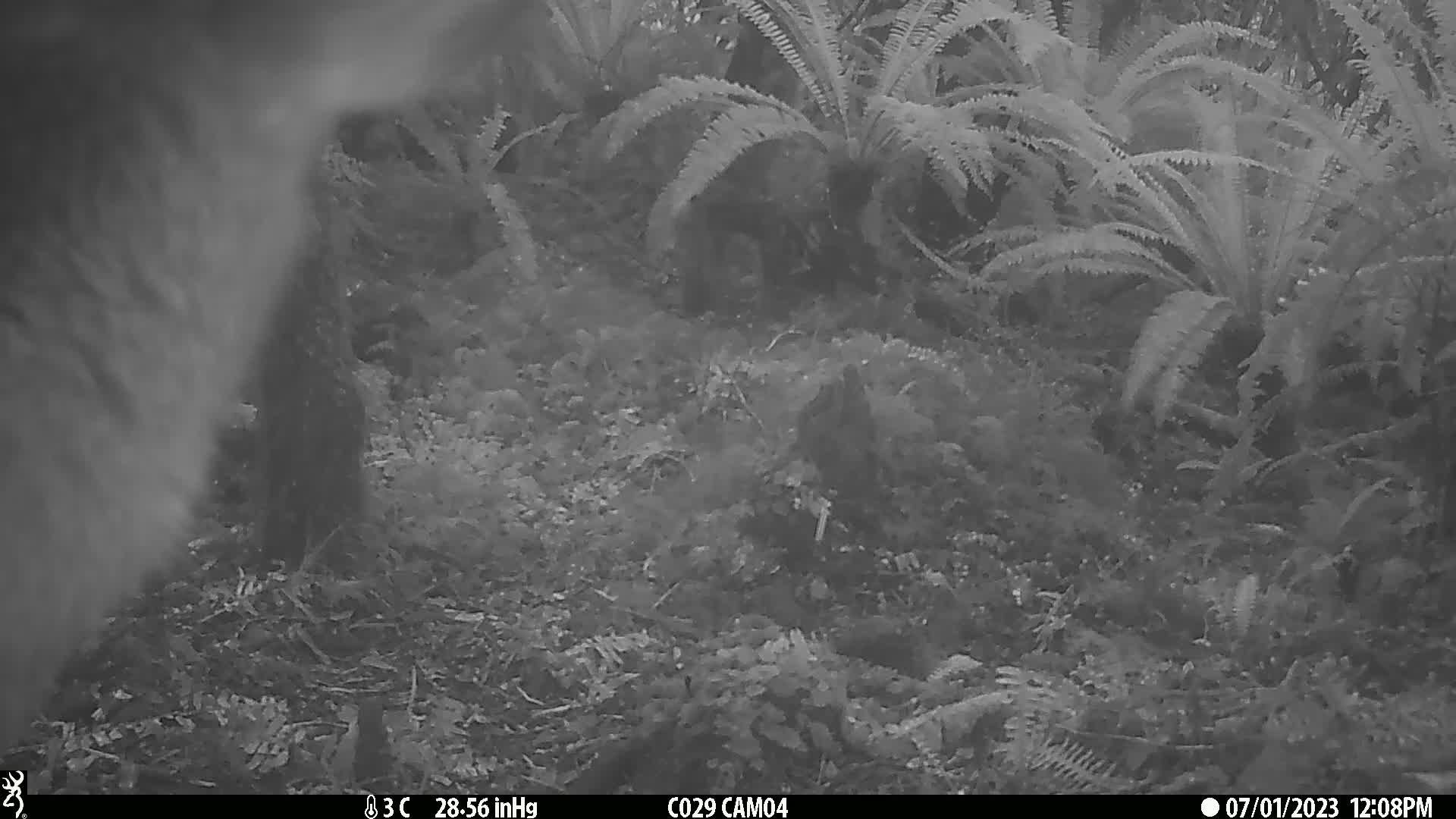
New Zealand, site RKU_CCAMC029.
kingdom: Animalia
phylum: Chordata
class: Mammalia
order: Artiodactyla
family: Cervidae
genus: Odocoileus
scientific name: Odocoileus virginianus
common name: white-tailed deer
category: white tailed deer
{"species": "white tailed deer (white-tailed deer) (Odocoileus virginianus)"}